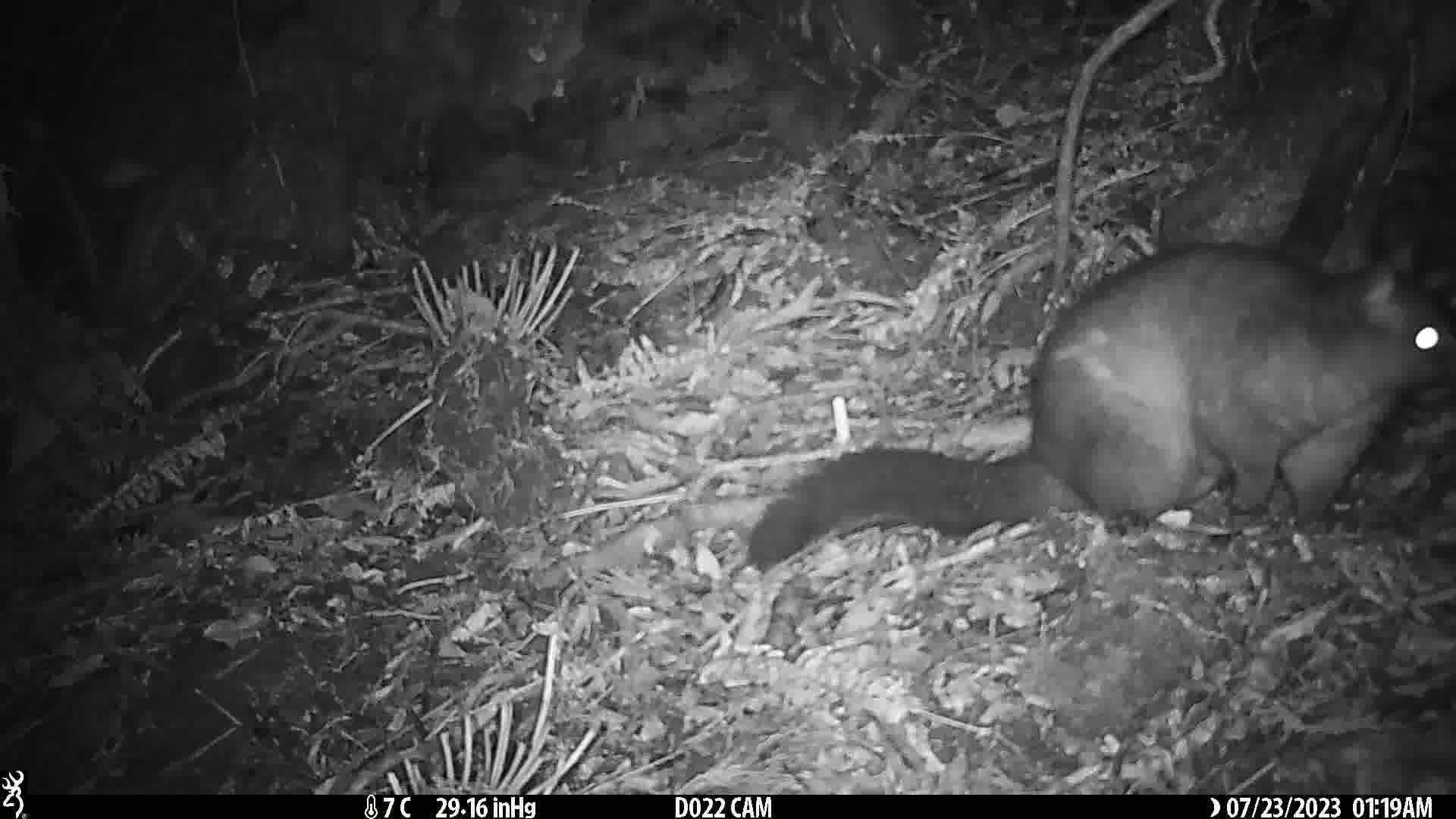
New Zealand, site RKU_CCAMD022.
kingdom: Animalia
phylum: Chordata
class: Mammalia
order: Diprotodontia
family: Phalangeridae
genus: Trichosurus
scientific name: Trichosurus vulpecula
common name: common brushtail possum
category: possum